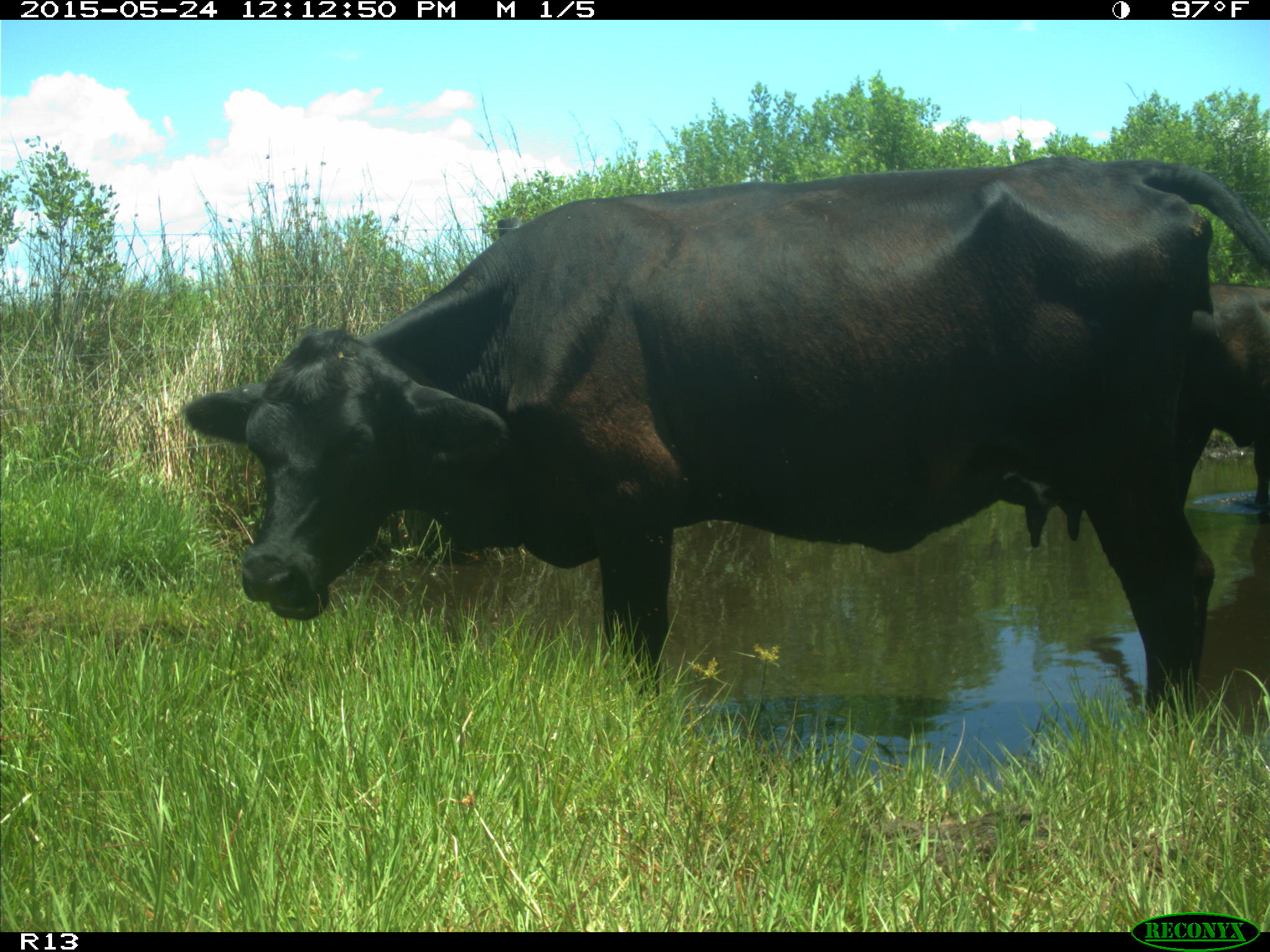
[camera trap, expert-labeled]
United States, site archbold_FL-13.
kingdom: Animalia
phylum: Chordata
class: Mammalia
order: Artiodactyla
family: Bovidae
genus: Bos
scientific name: Bos taurus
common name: domestic cow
Bos taurus (domestic cow).